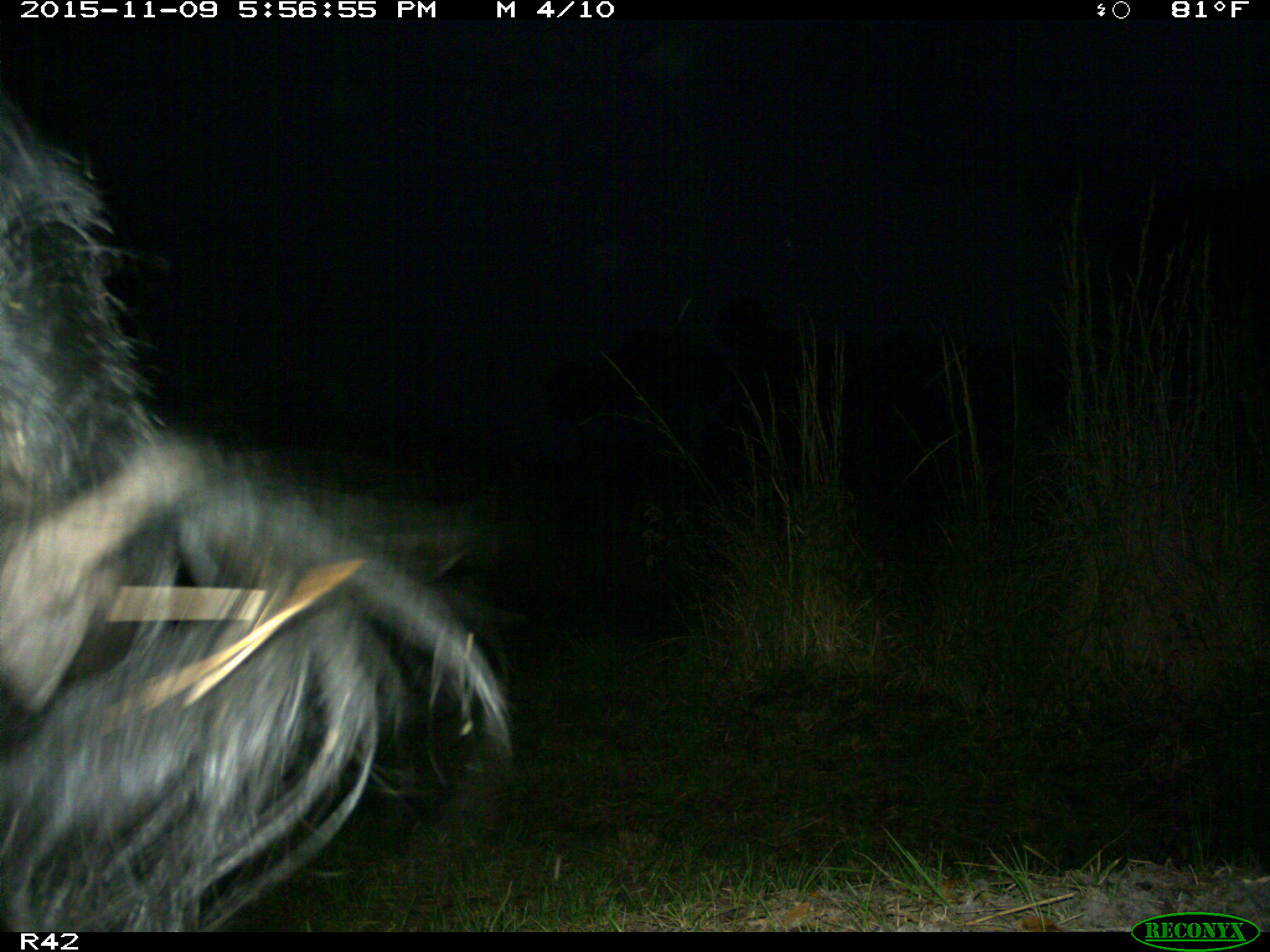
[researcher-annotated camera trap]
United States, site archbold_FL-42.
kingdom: Animalia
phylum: Chordata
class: Mammalia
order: Artiodactyla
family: Suidae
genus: Sus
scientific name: Sus scrofa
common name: wild boar